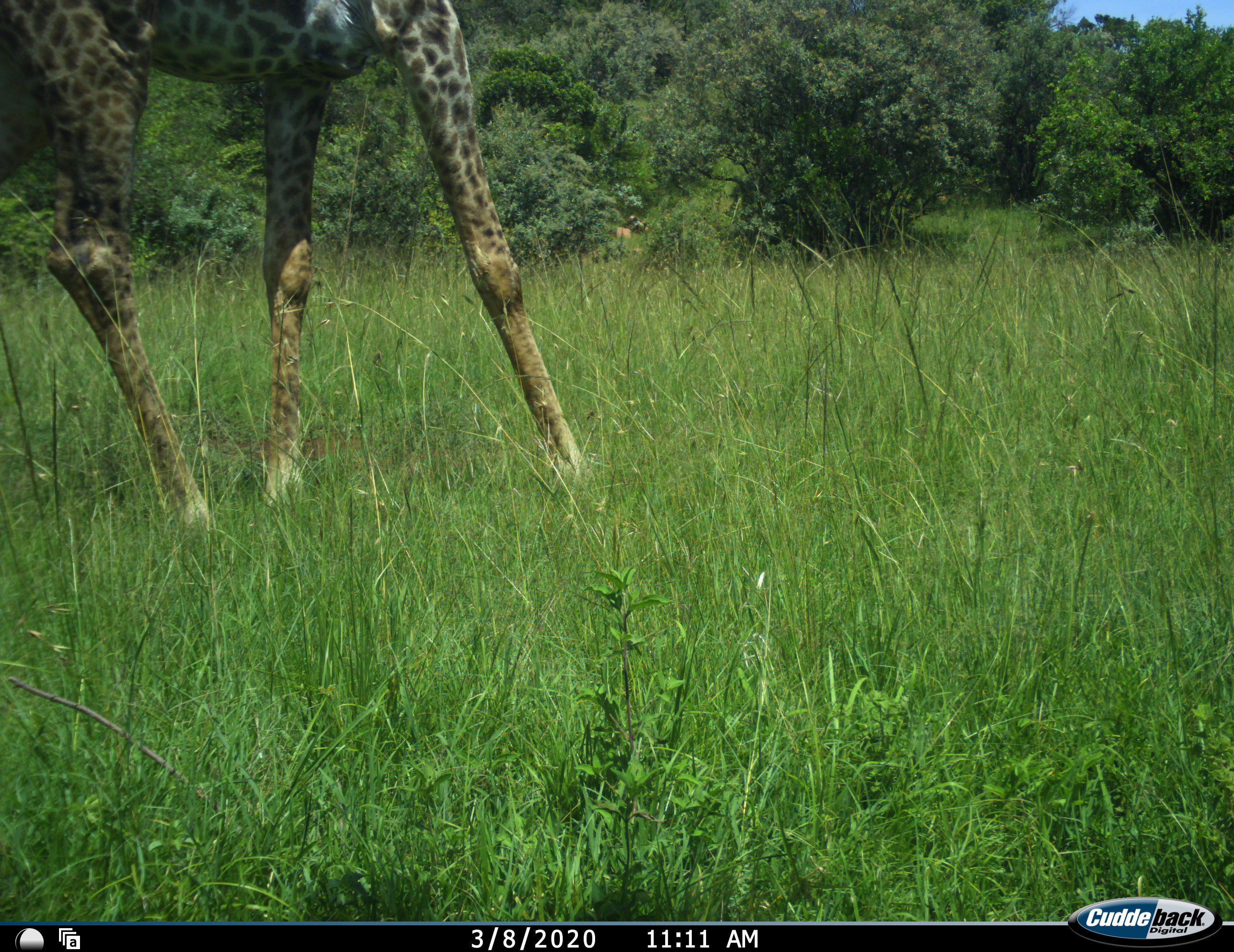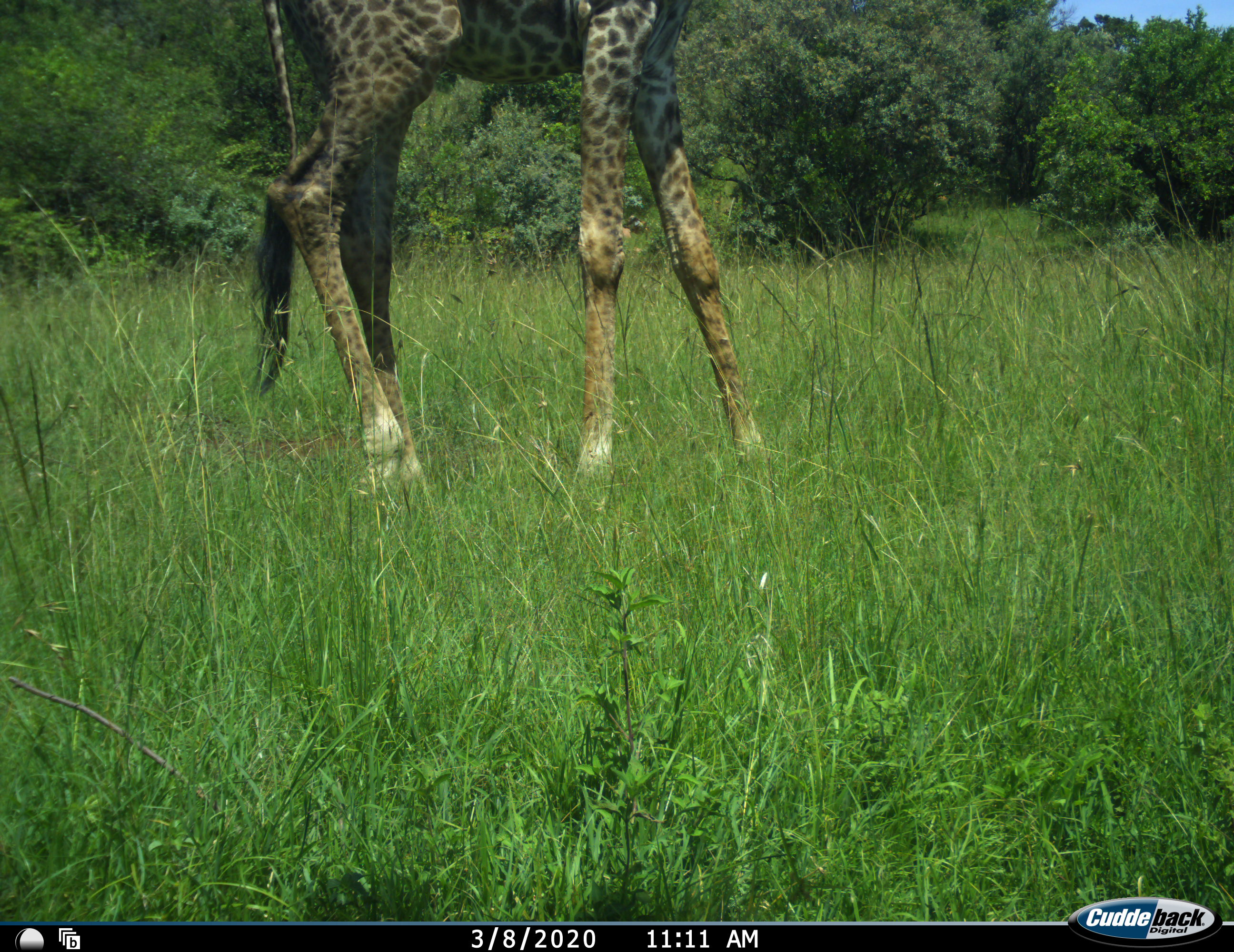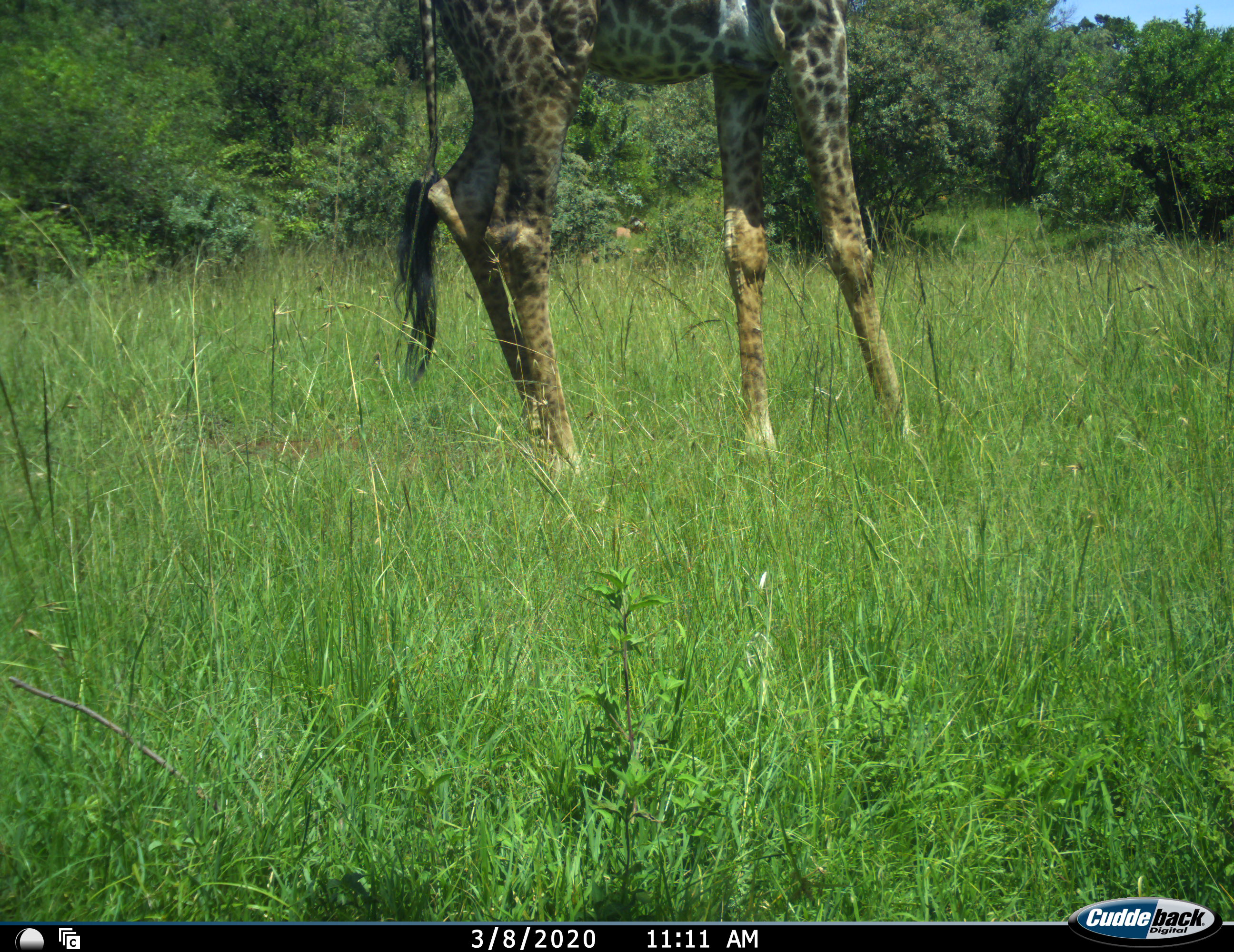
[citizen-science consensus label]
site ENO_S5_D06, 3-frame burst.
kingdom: Animalia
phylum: Chordata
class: Mammalia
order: Artiodactyla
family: Giraffidae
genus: Giraffa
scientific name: Giraffa camelopardalis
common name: giraffe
Giraffe (Giraffa camelopardalis), count 1. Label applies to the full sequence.